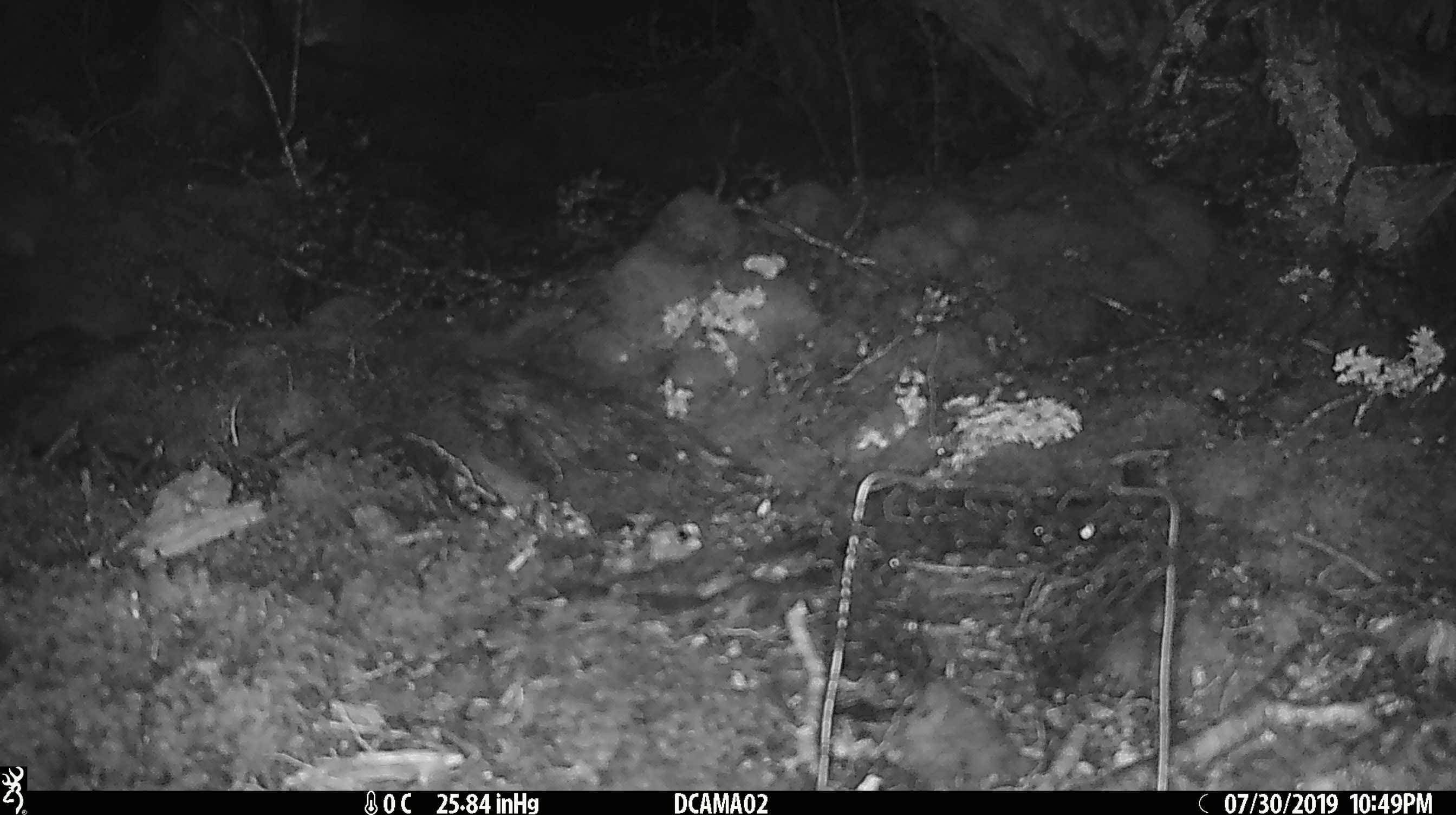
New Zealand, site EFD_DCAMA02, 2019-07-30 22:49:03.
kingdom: Animalia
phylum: Chordata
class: Mammalia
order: Rodentia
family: Muridae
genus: Mus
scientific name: Mus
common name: mouse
Mouse (Mus).